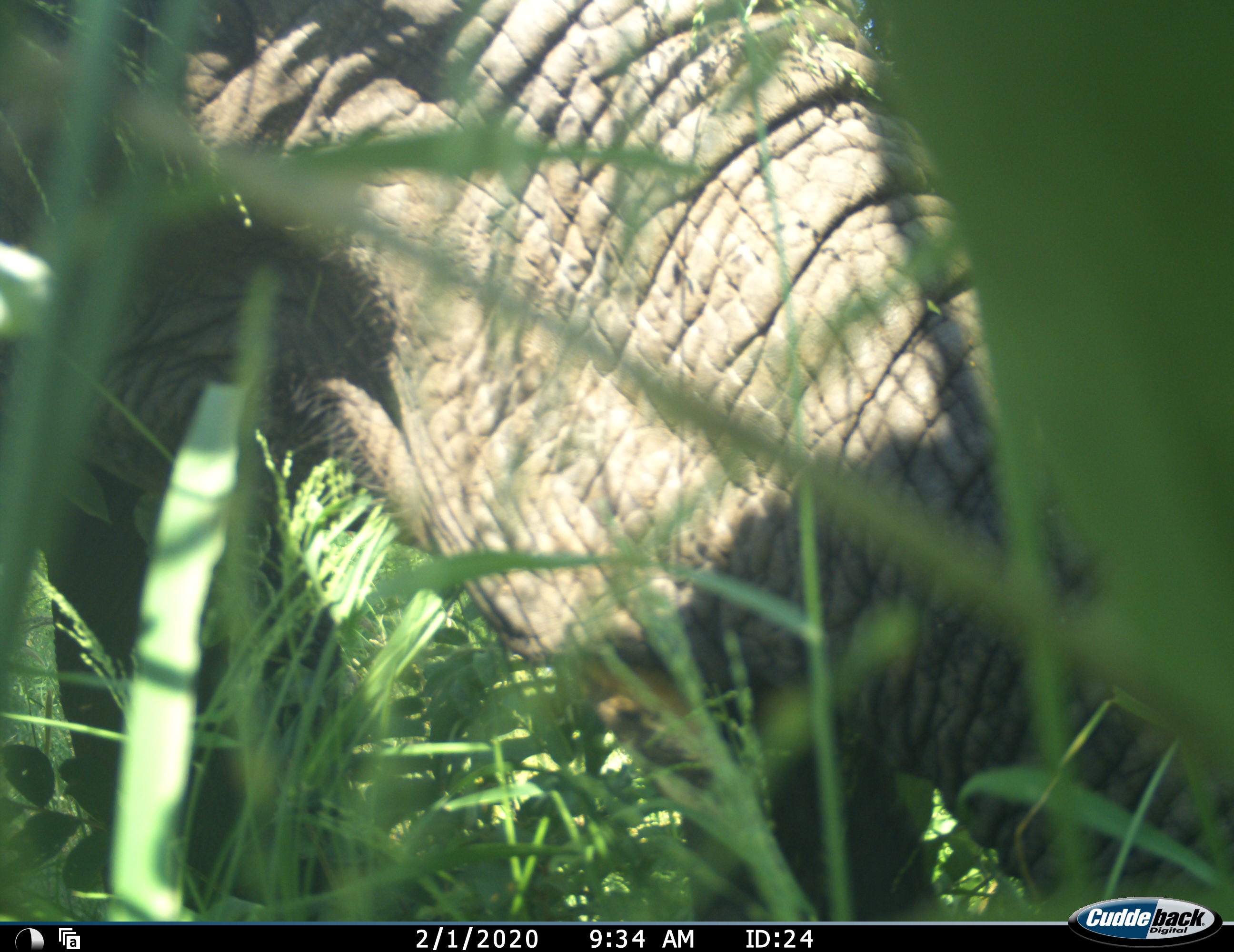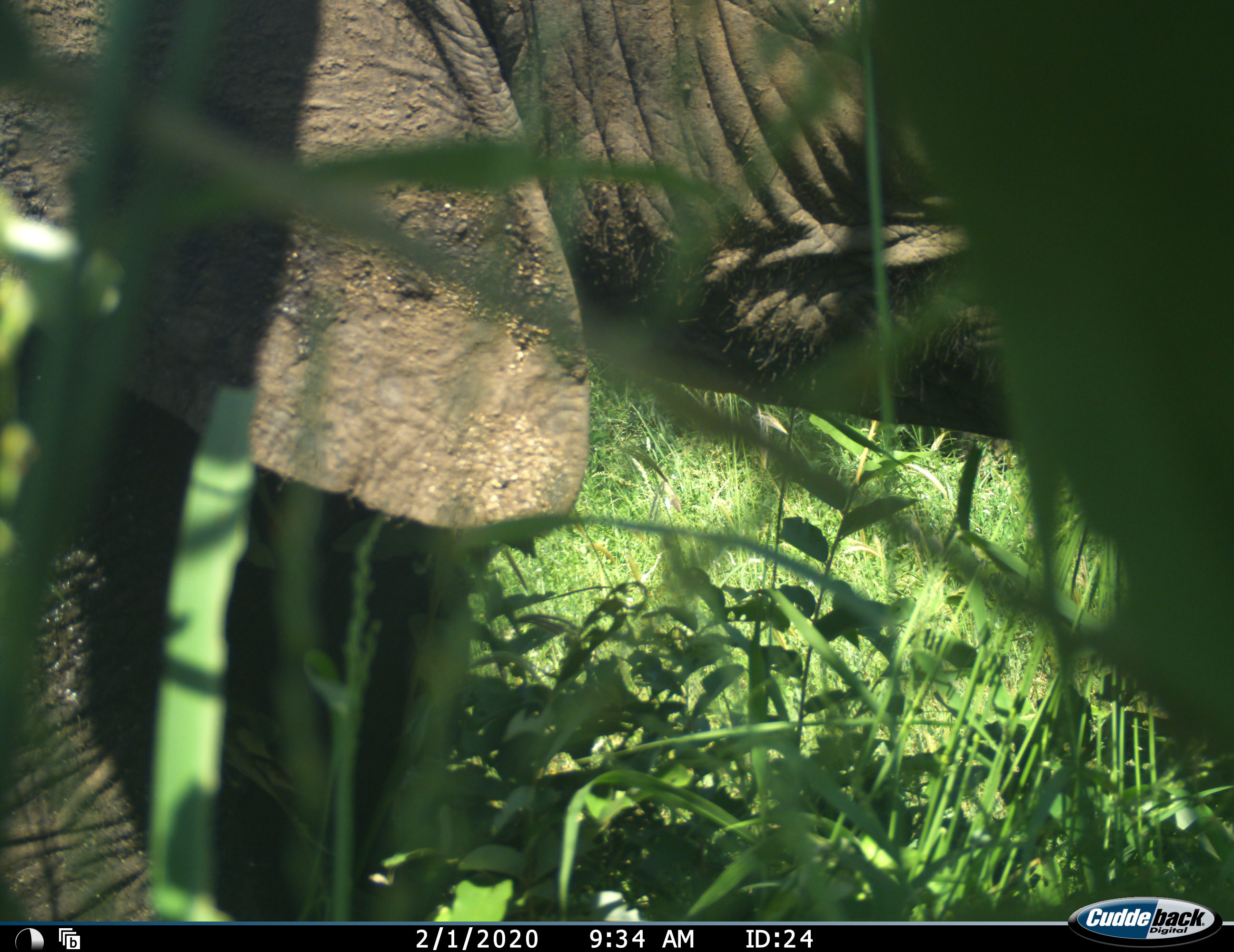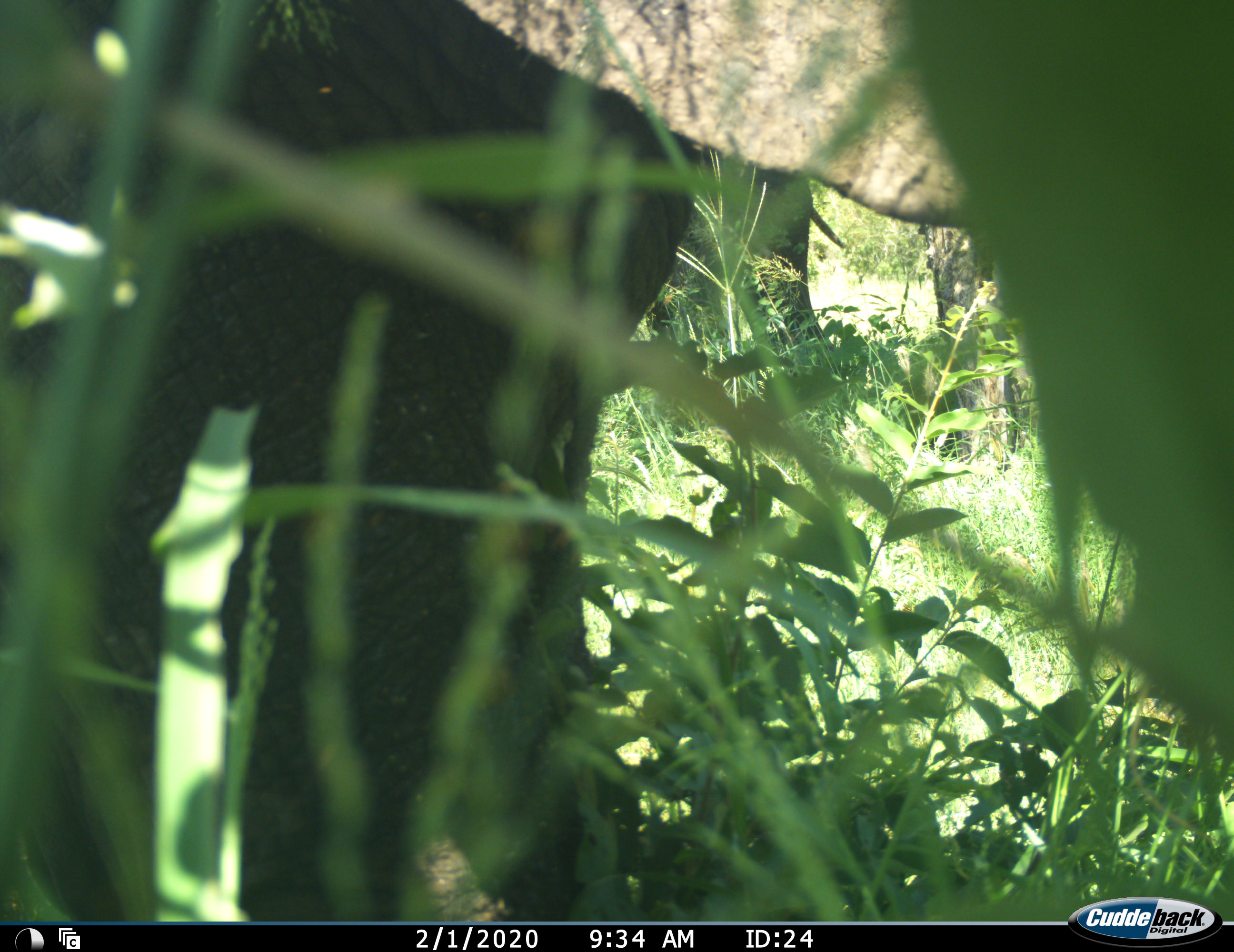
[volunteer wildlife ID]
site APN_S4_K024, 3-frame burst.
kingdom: Animalia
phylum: Chordata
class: Mammalia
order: Proboscidea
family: Elephantidae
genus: Loxodonta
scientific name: Loxodonta africana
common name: african bush elephant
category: elephant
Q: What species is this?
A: Elephant (african bush elephant) (Loxodonta africana).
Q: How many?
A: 1.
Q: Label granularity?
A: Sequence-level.